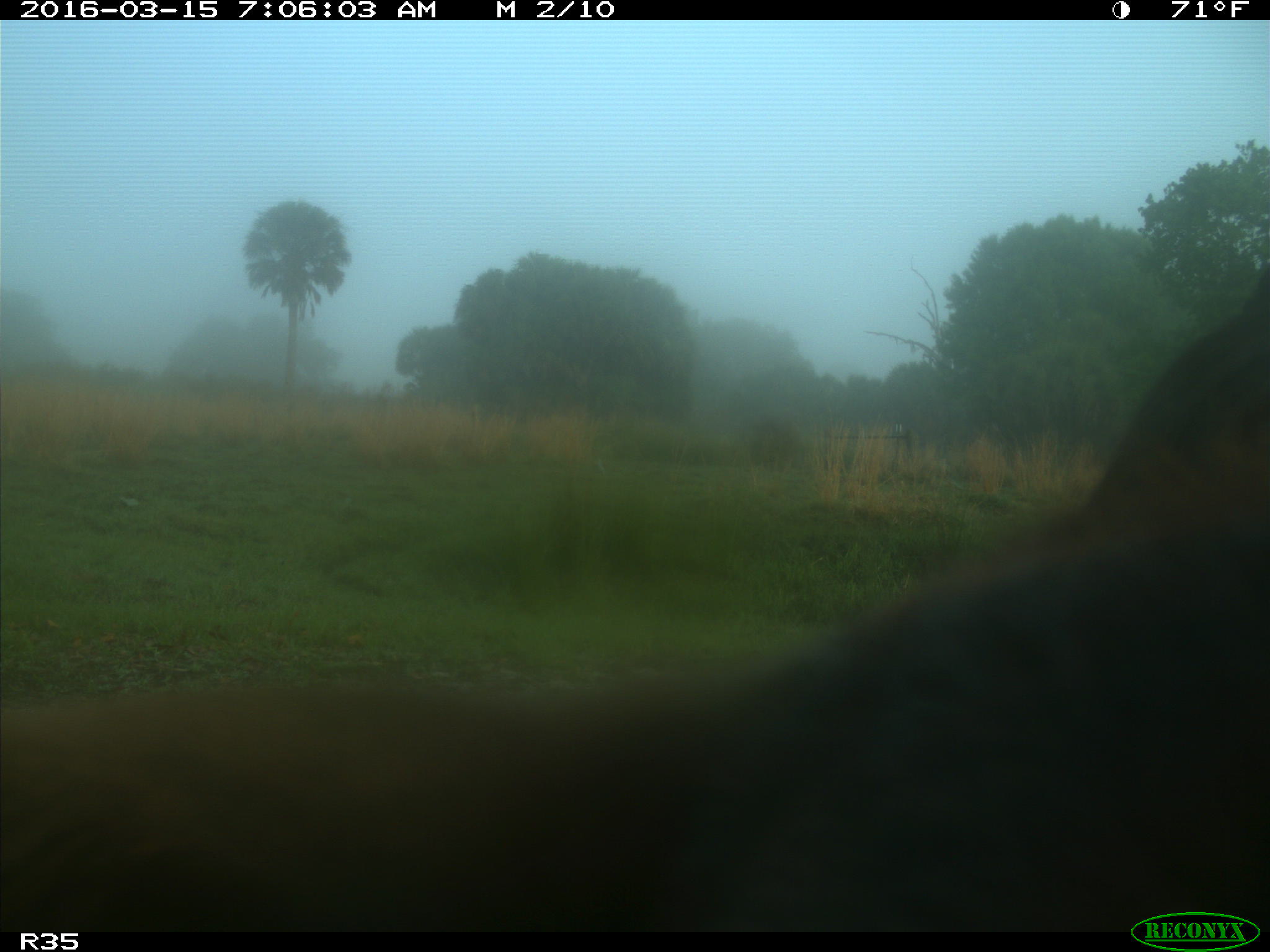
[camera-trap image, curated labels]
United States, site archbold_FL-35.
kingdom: Animalia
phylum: Chordata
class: Mammalia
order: Artiodactyla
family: Bovidae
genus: Bos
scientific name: Bos taurus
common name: domestic cow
Bos taurus (domestic cow).